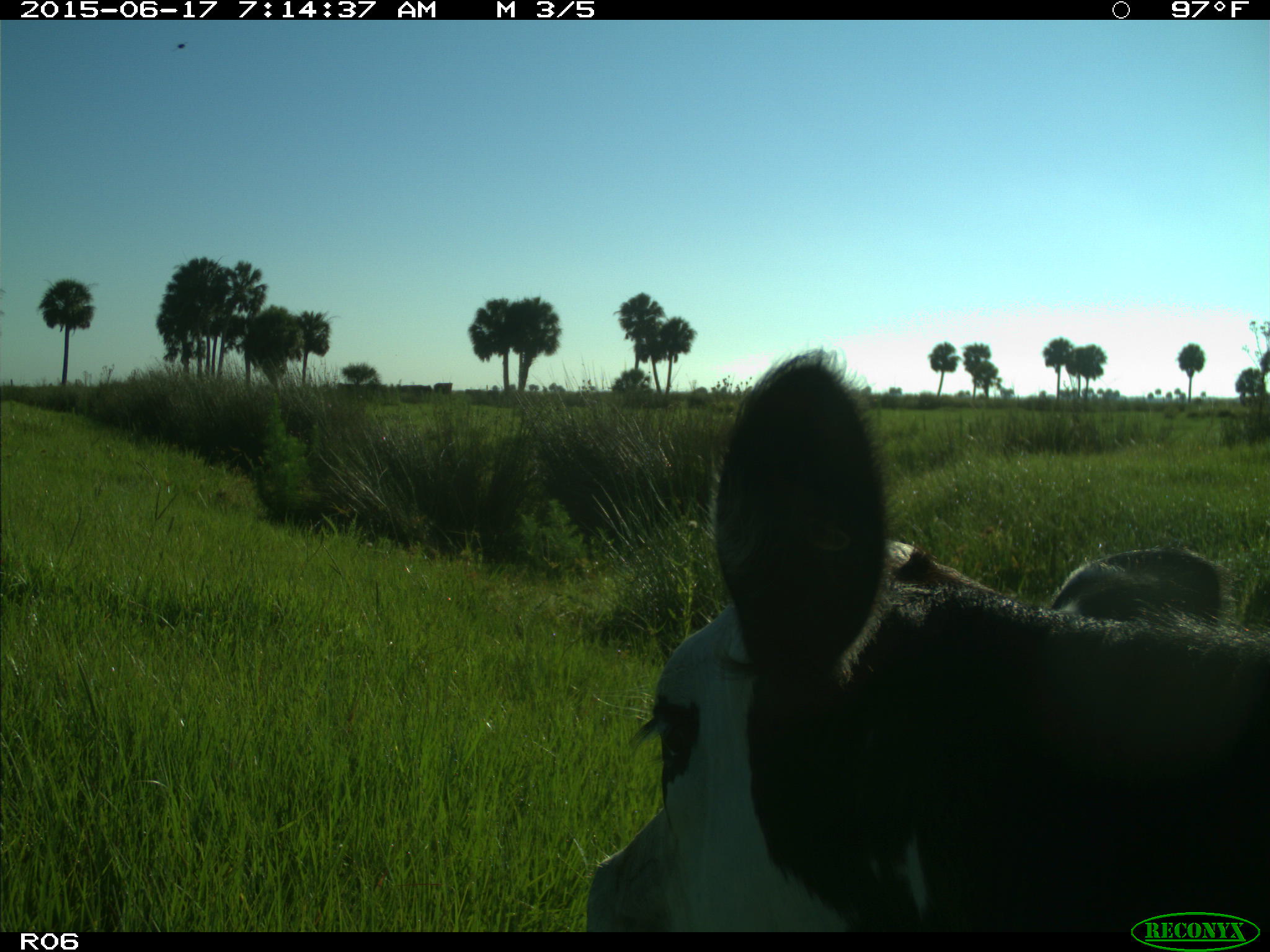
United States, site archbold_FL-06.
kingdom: Animalia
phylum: Chordata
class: Mammalia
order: Artiodactyla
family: Bovidae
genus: Bos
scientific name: Bos taurus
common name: domestic cow